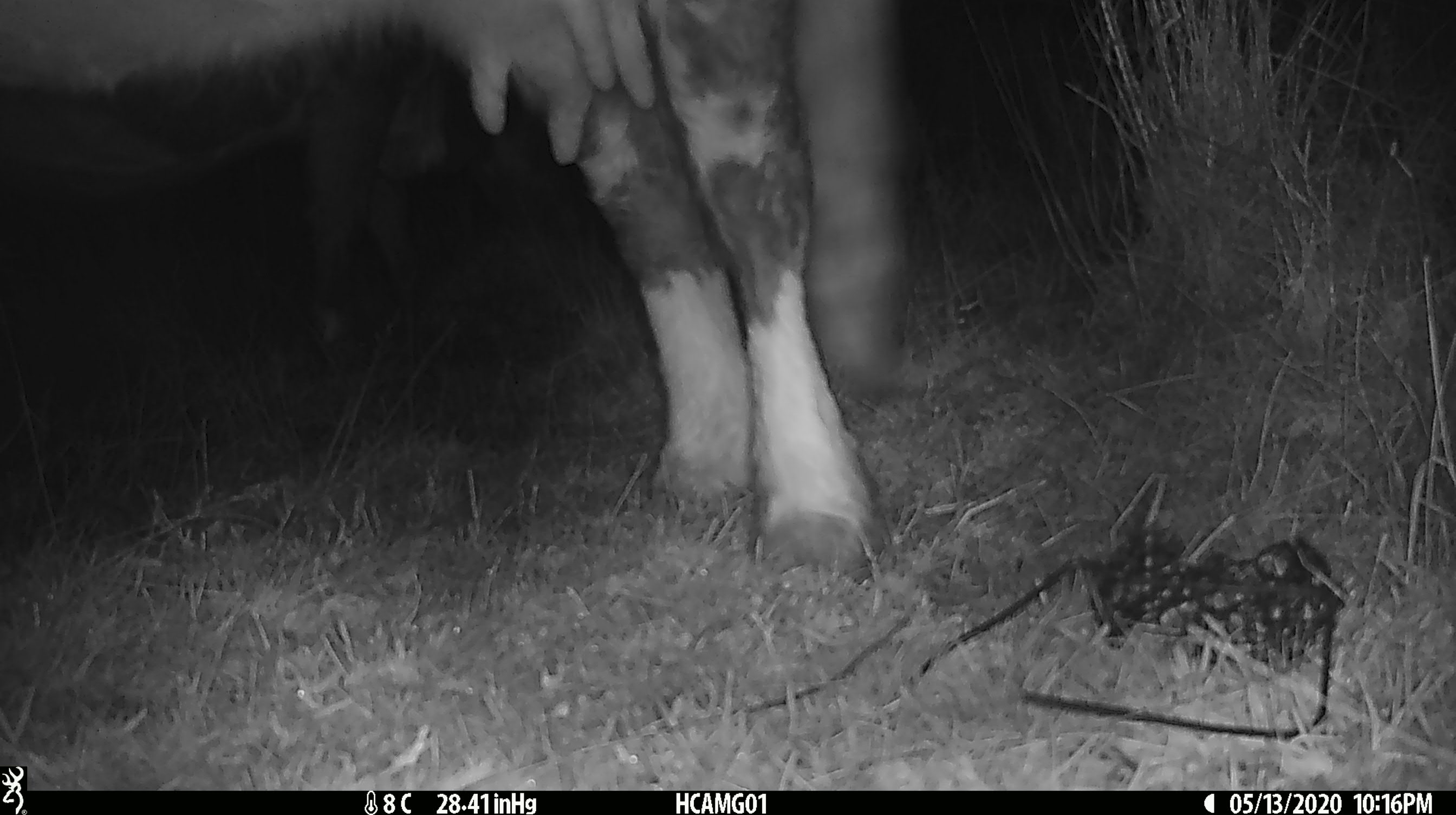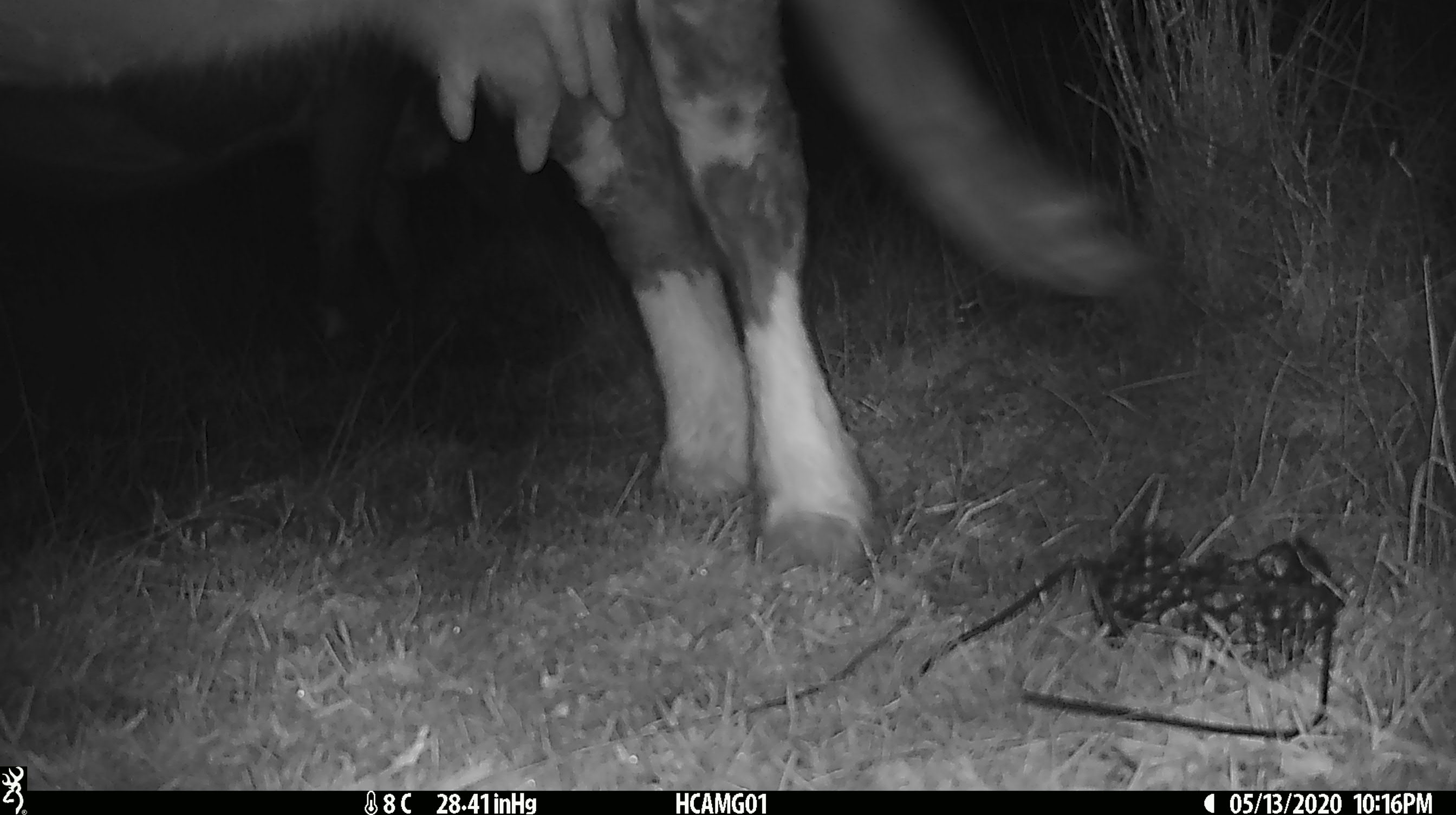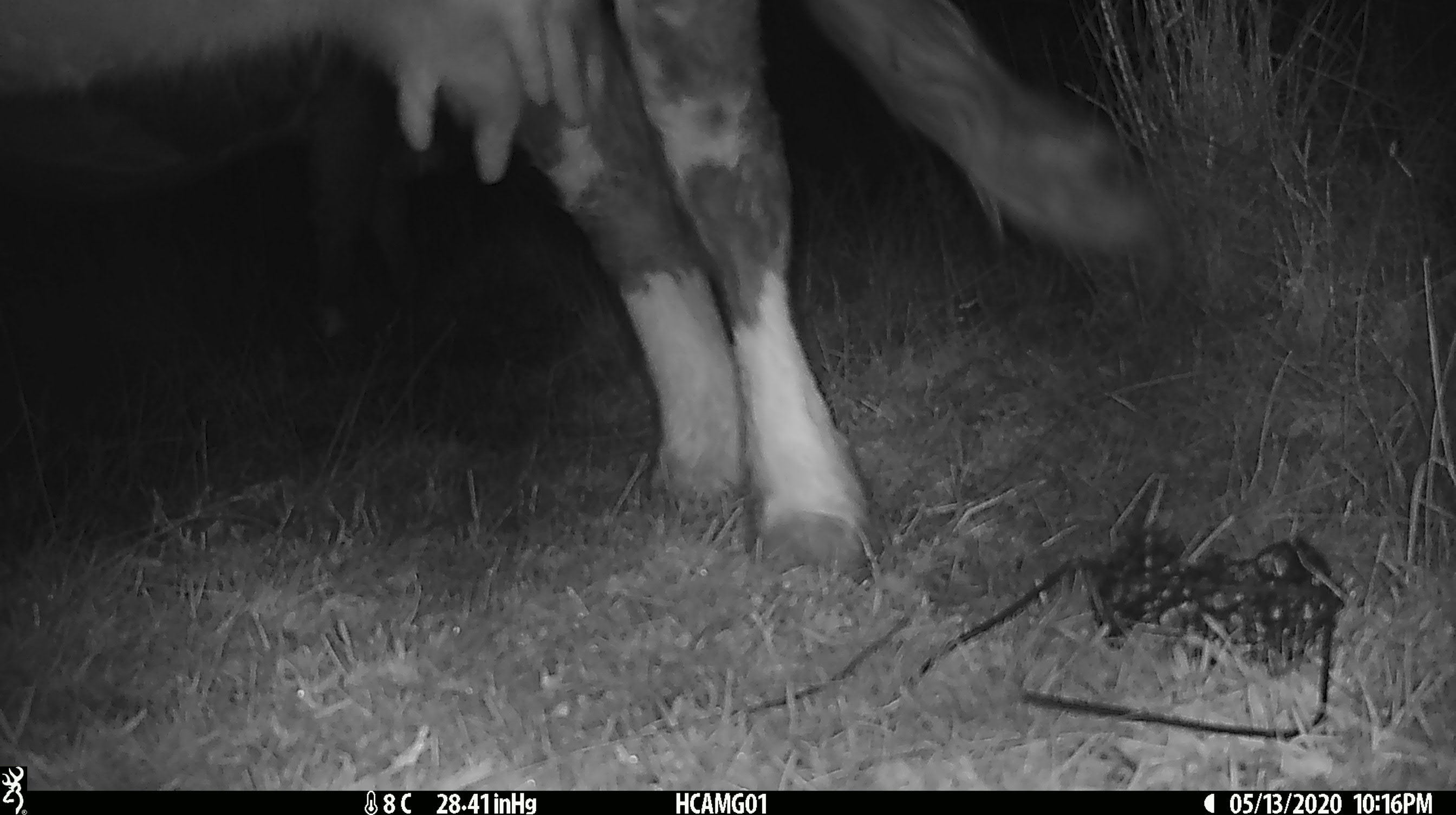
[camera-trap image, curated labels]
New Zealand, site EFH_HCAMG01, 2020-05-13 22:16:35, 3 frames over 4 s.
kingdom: Animalia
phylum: Chordata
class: Mammalia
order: Artiodactyla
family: Bovidae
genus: Bos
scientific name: Bos taurus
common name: domestic cow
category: cow